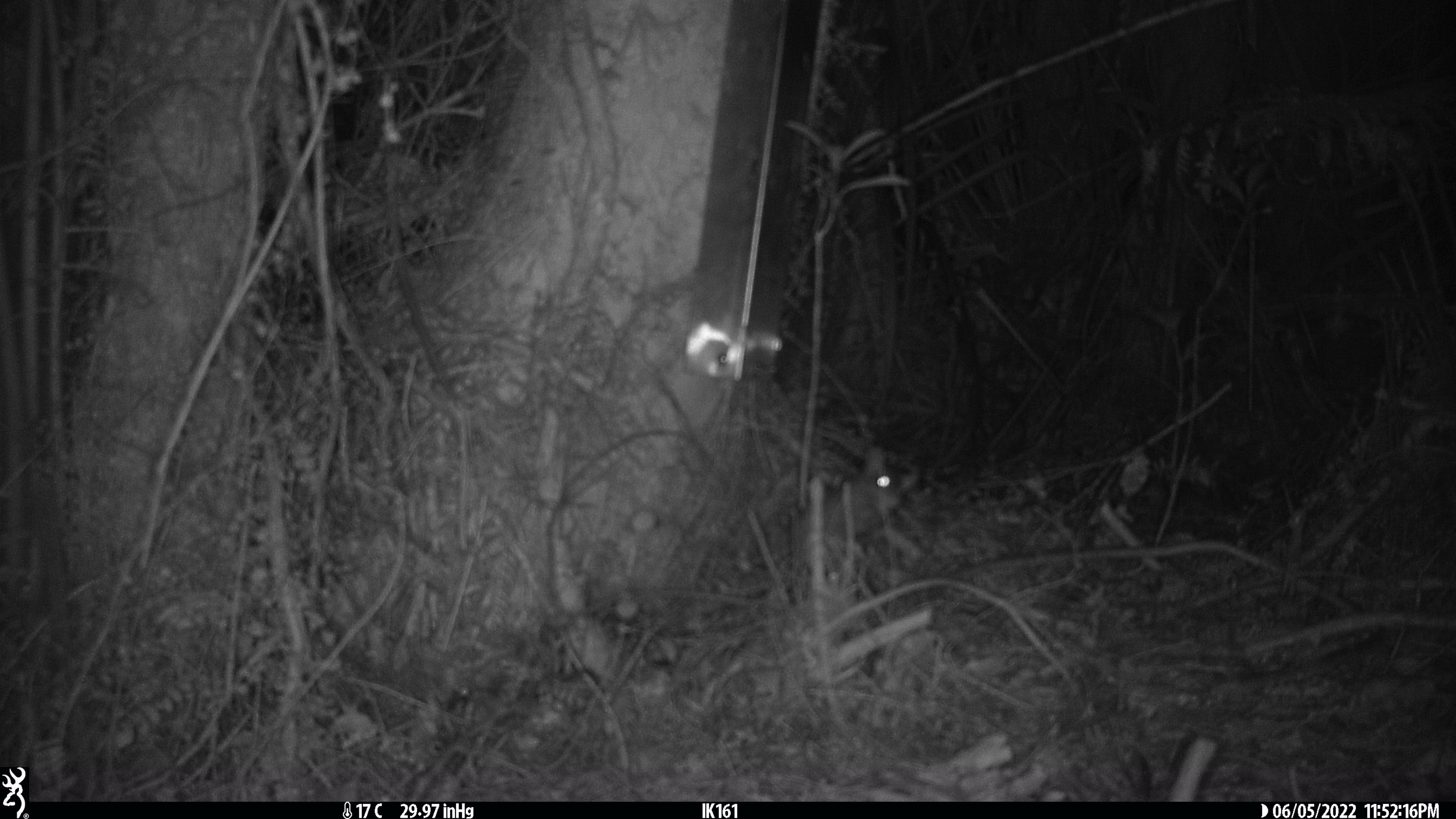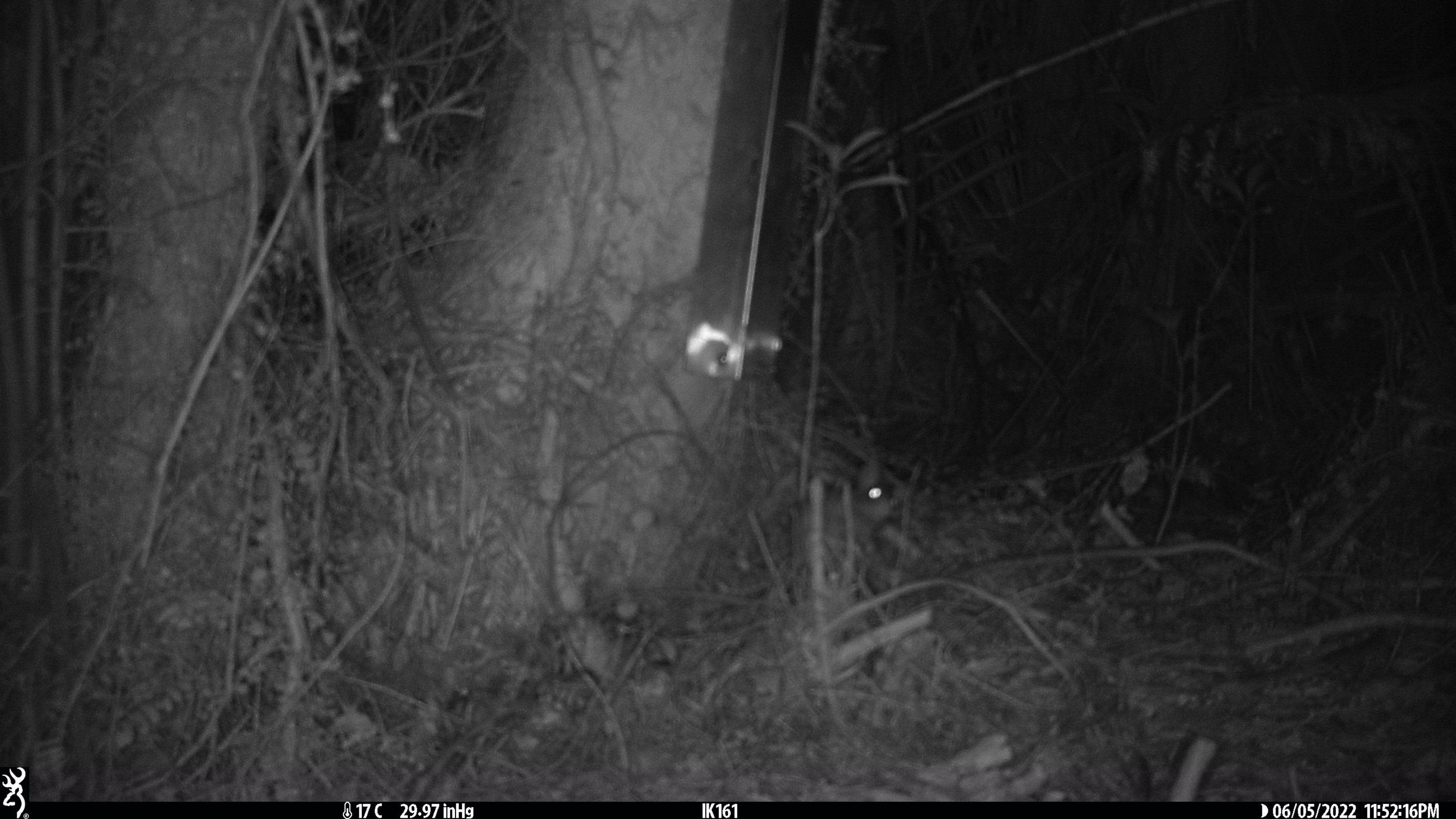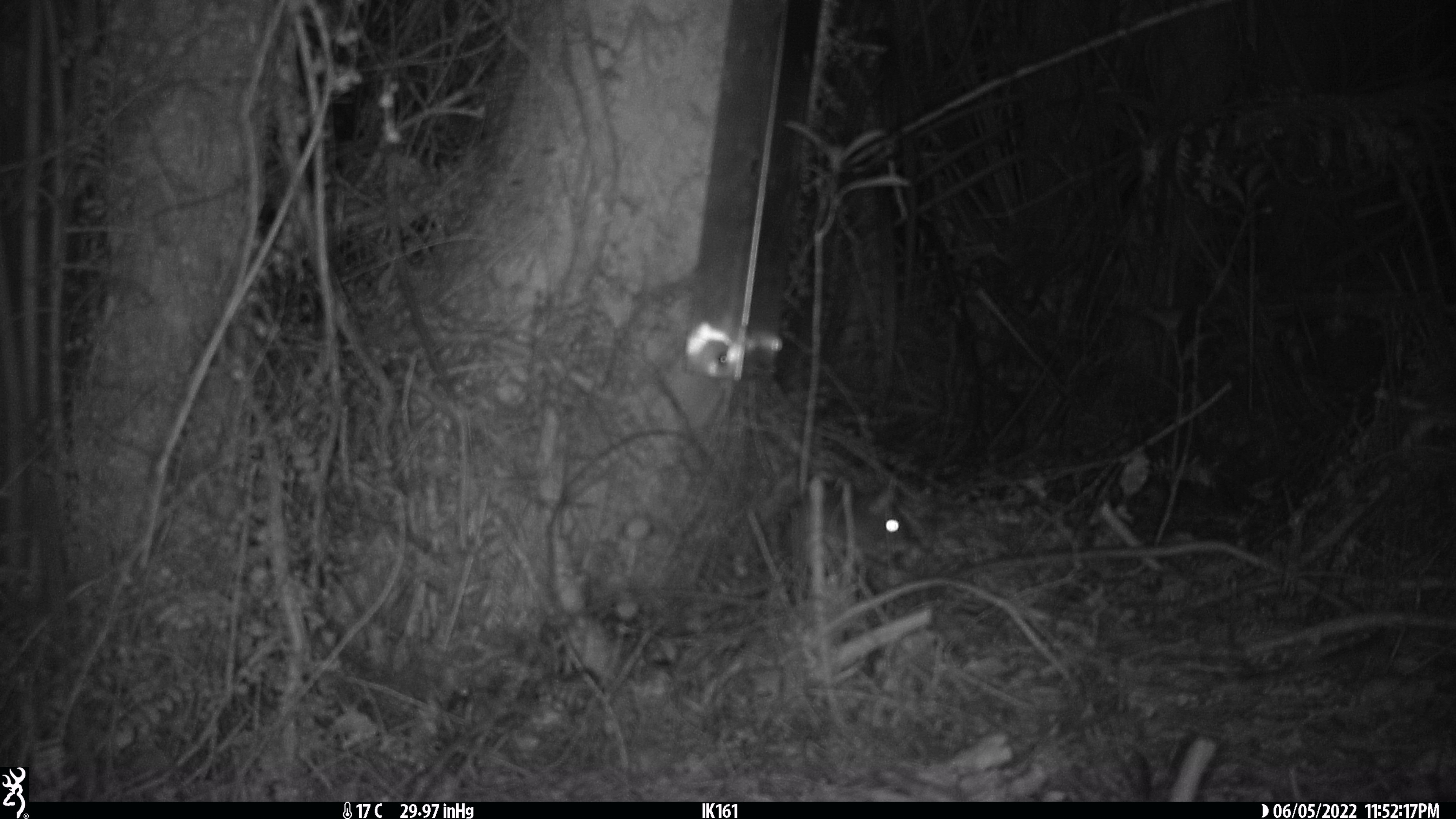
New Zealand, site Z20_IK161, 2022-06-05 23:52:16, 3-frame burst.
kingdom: Animalia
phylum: Chordata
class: Mammalia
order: Rodentia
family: Muridae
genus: Rattus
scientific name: Rattus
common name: rat